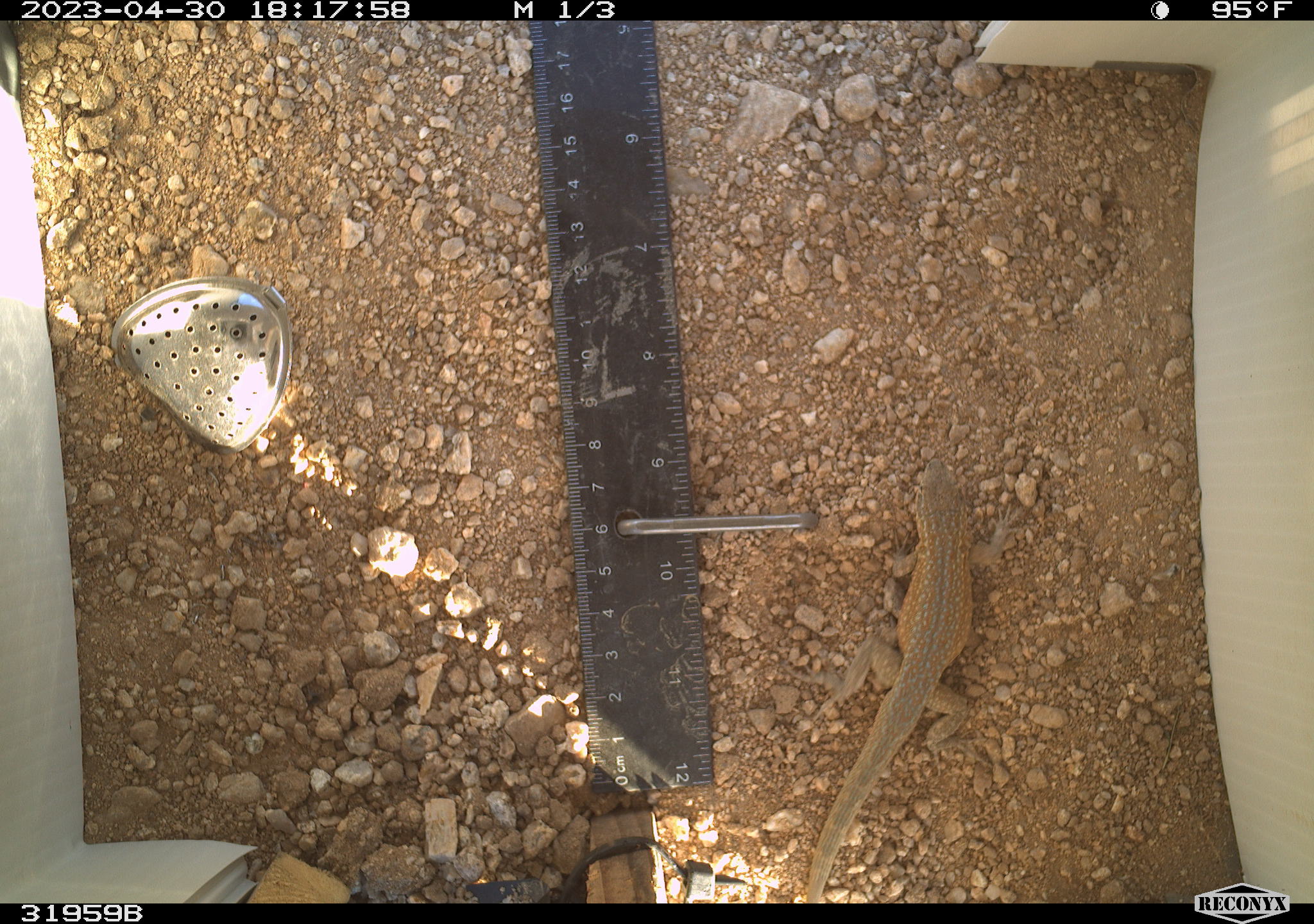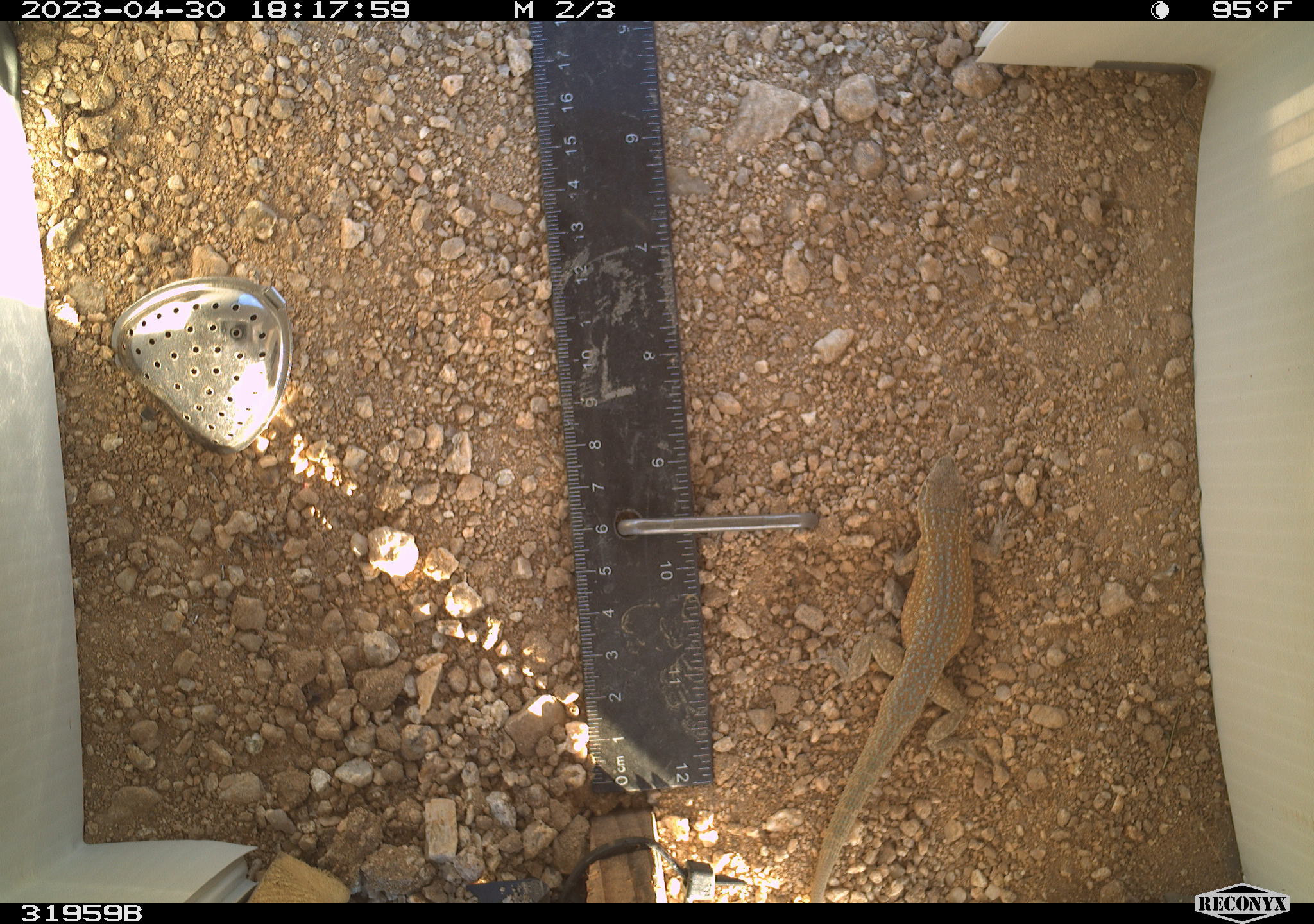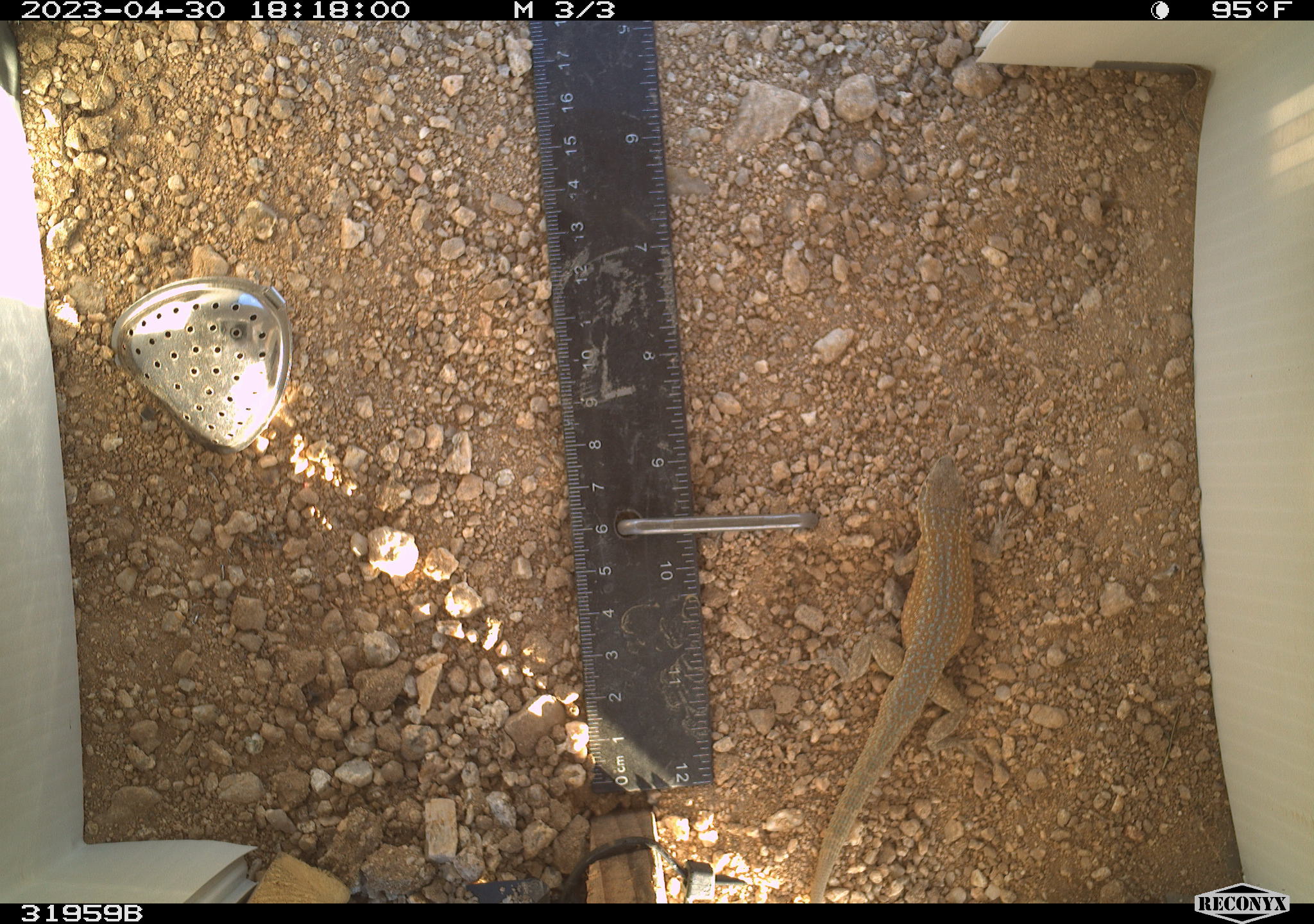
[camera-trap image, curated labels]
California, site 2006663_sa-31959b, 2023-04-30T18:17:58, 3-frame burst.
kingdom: Animalia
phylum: Chordata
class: Reptilia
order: Squamata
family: Phrynosomatidae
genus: Uta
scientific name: Uta stansburiana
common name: common side-blotched lizard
Common side-blotched lizard (Uta stansburiana).